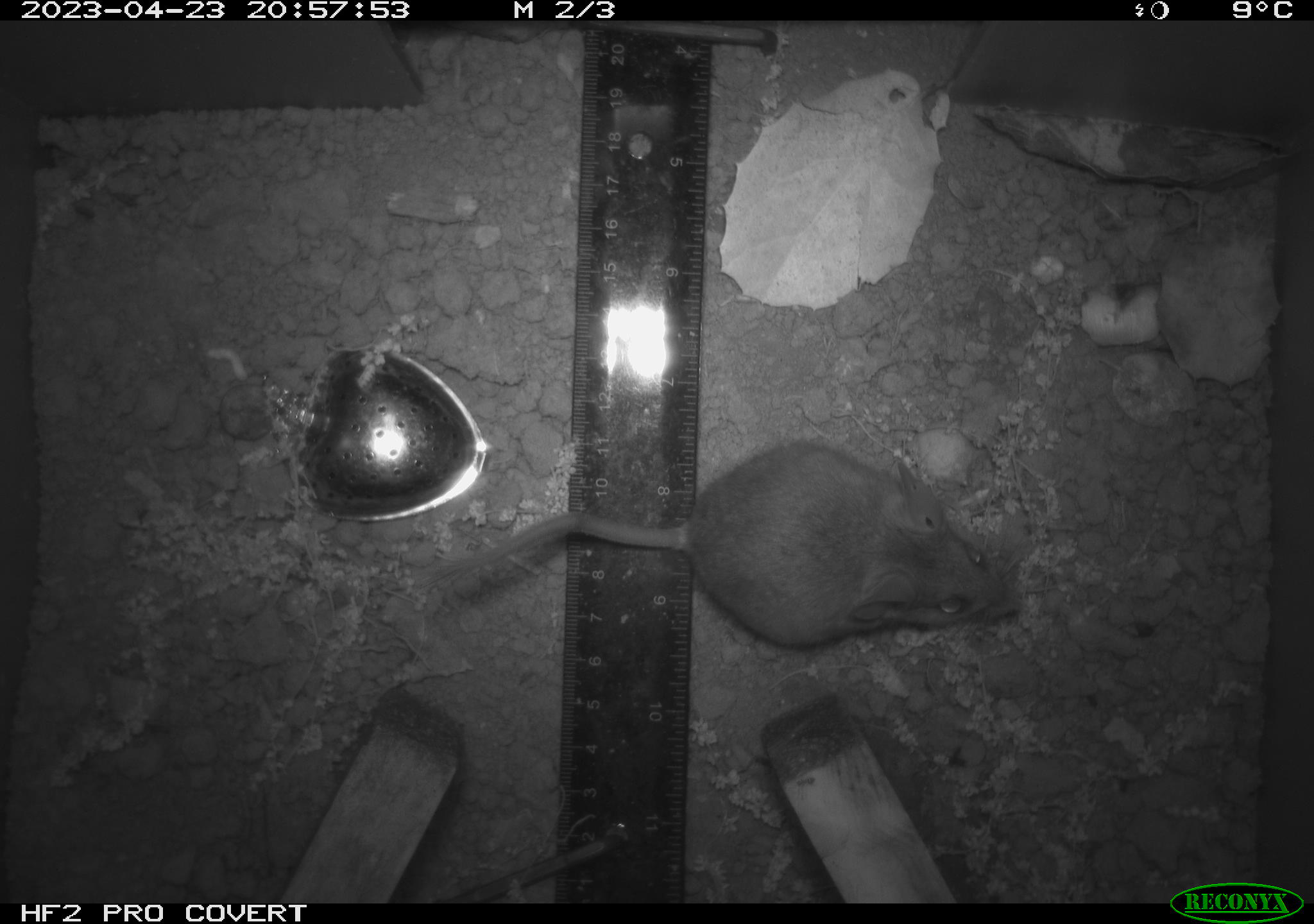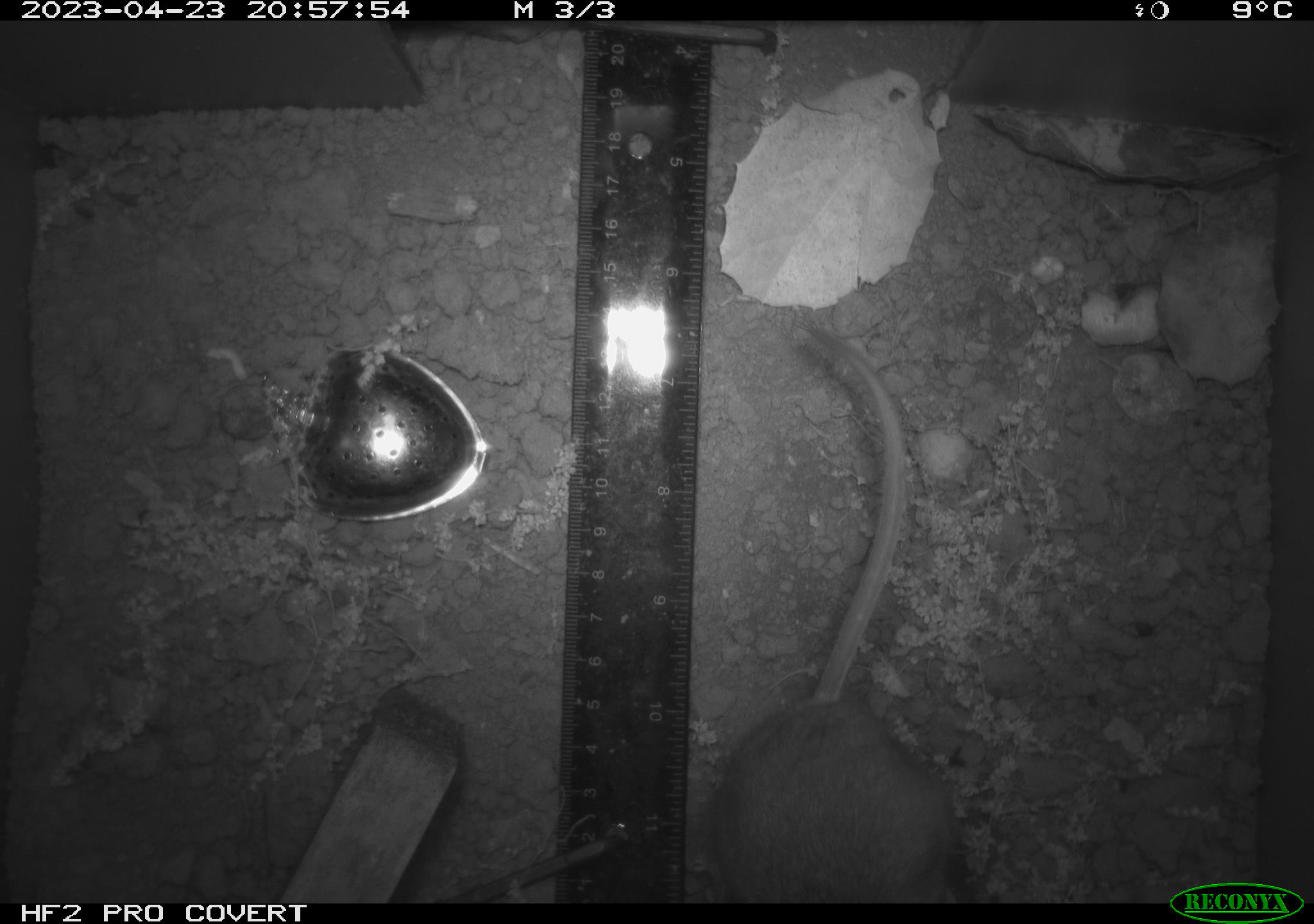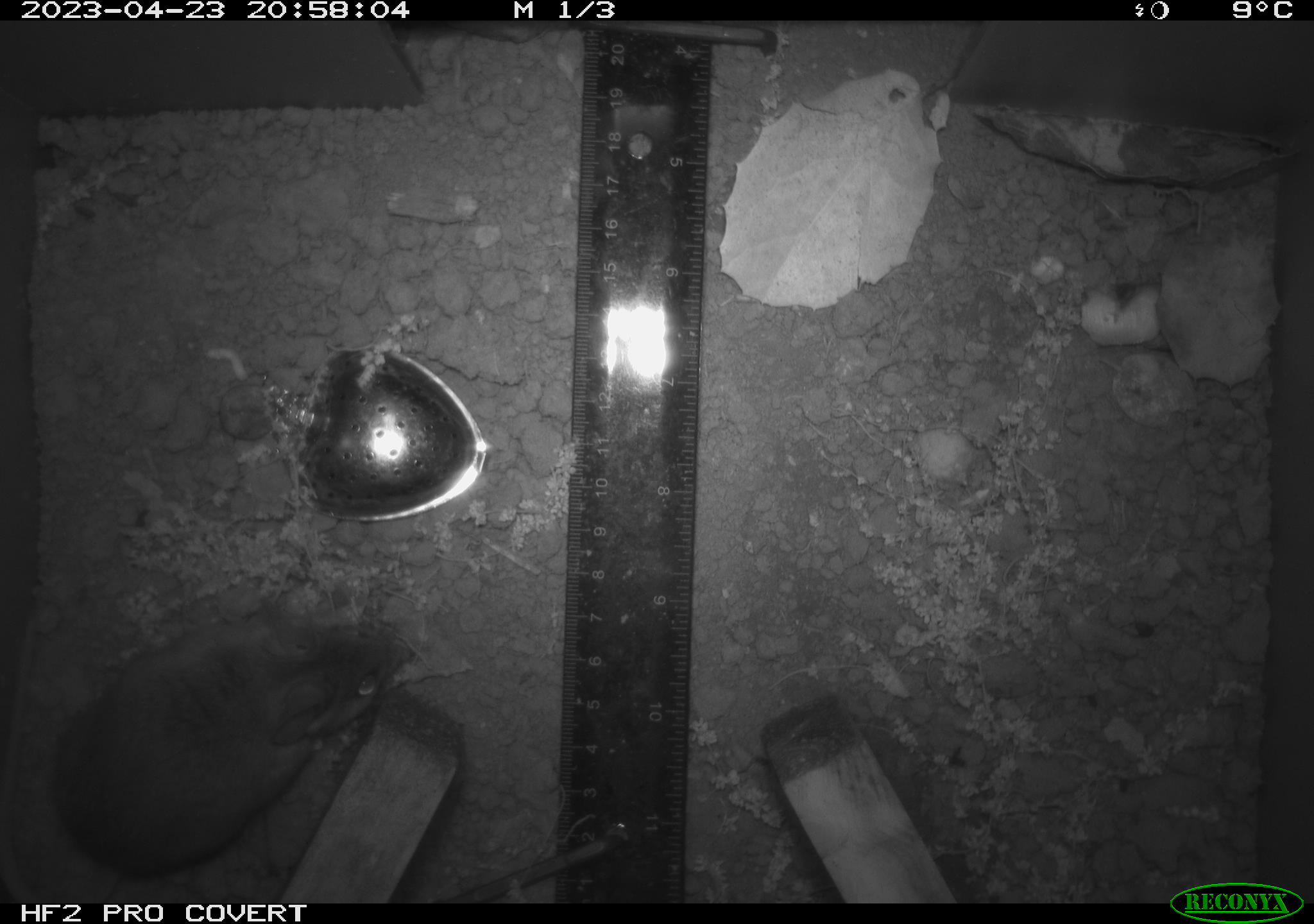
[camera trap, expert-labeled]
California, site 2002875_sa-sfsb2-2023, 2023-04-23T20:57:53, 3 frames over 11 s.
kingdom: Animalia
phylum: Chordata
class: Mammalia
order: Rodentia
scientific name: Rodentia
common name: mouse species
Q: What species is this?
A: Mouse species (Rodentia).